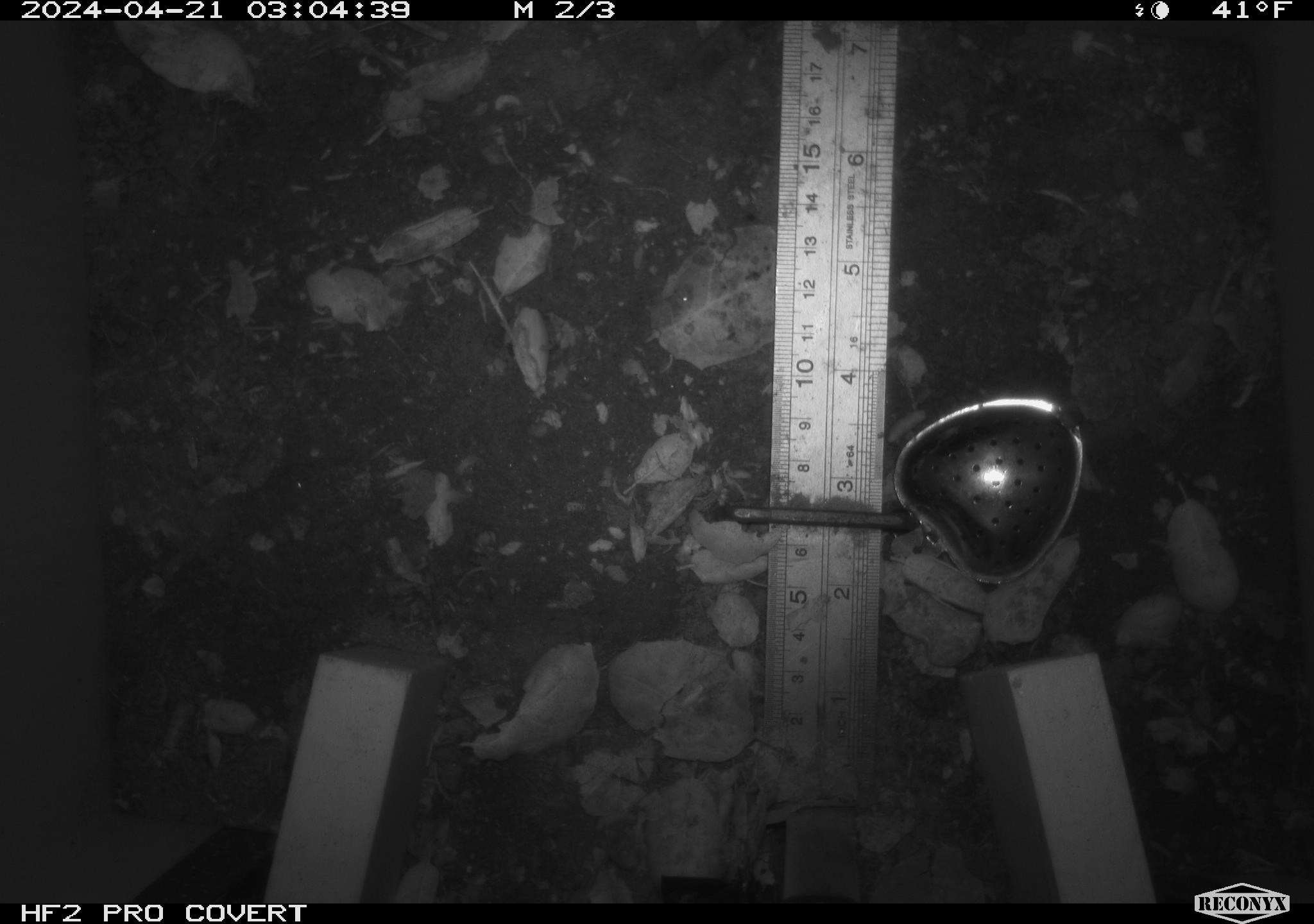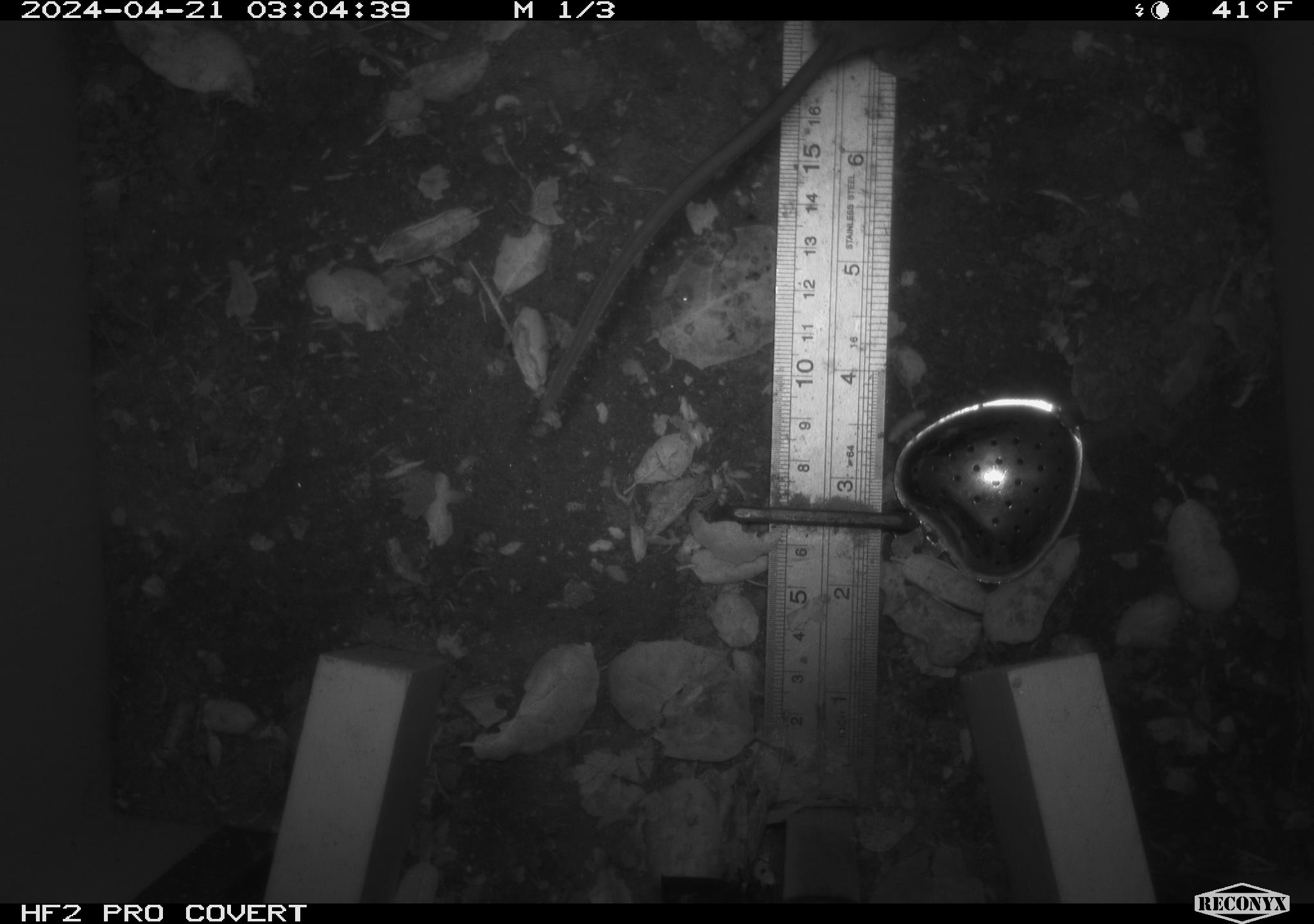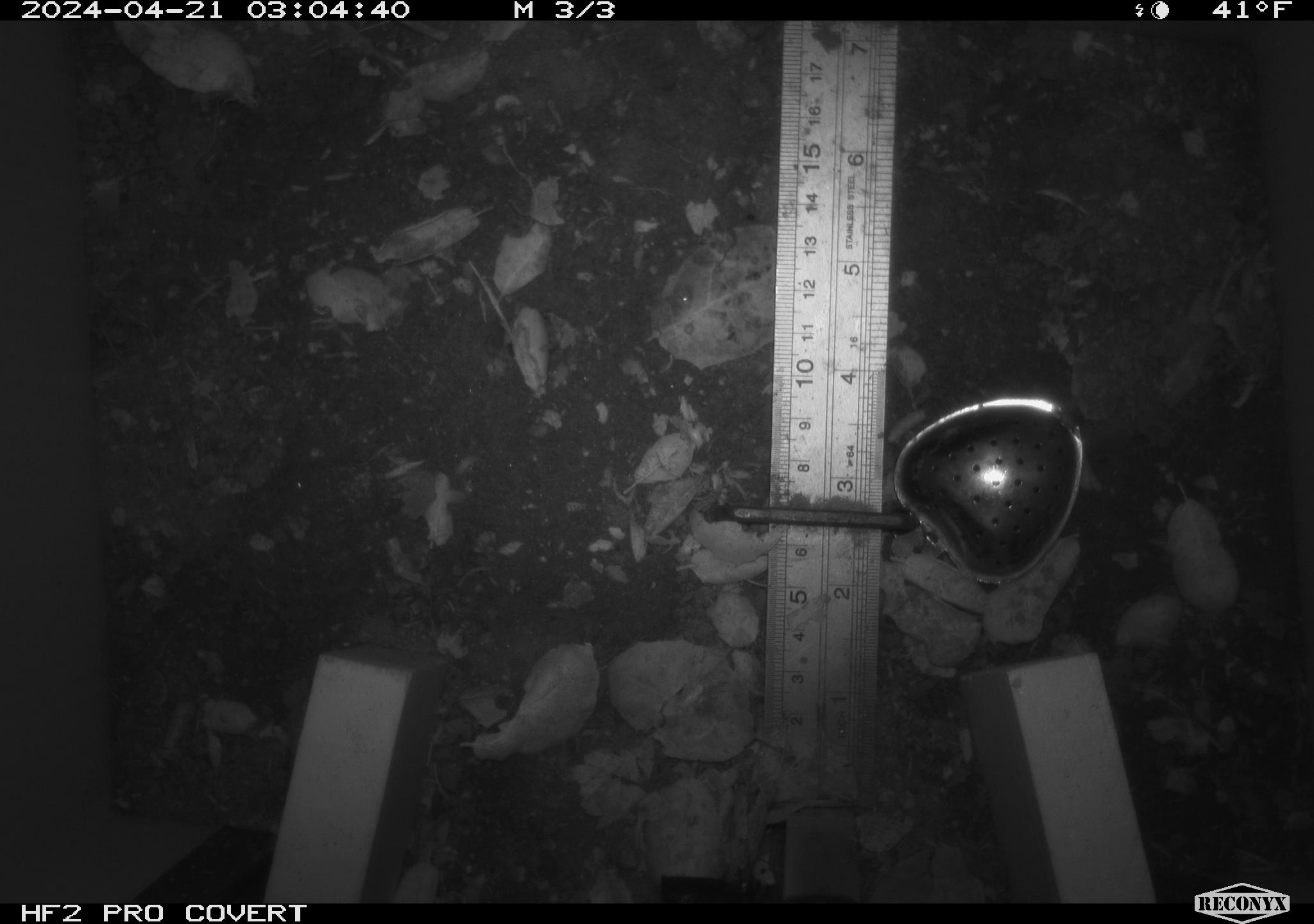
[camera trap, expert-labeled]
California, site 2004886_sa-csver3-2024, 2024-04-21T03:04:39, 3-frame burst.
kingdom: Animalia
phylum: Chordata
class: Mammalia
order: Rodentia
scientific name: Rodentia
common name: rodent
Rodent (Rodentia).